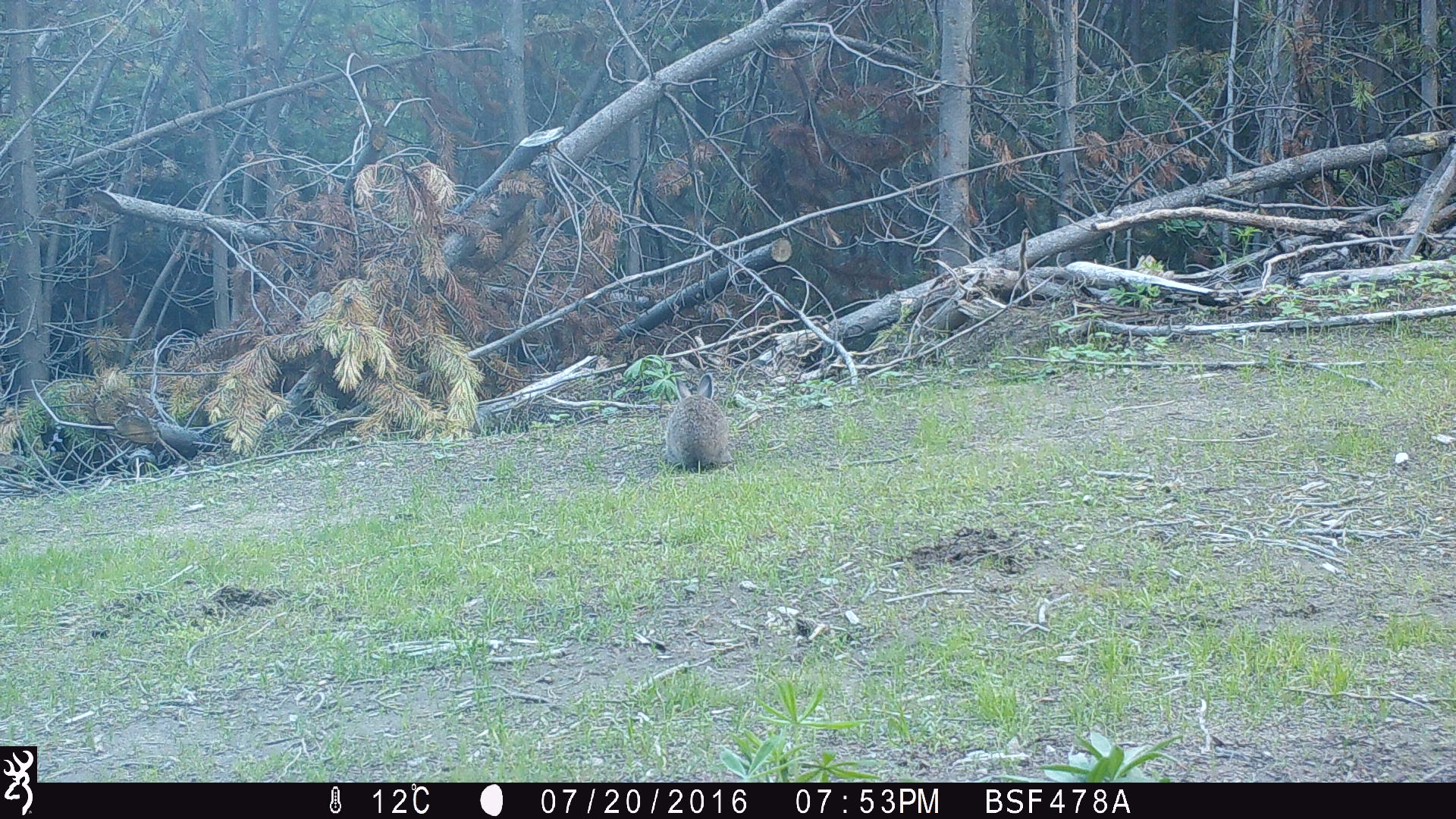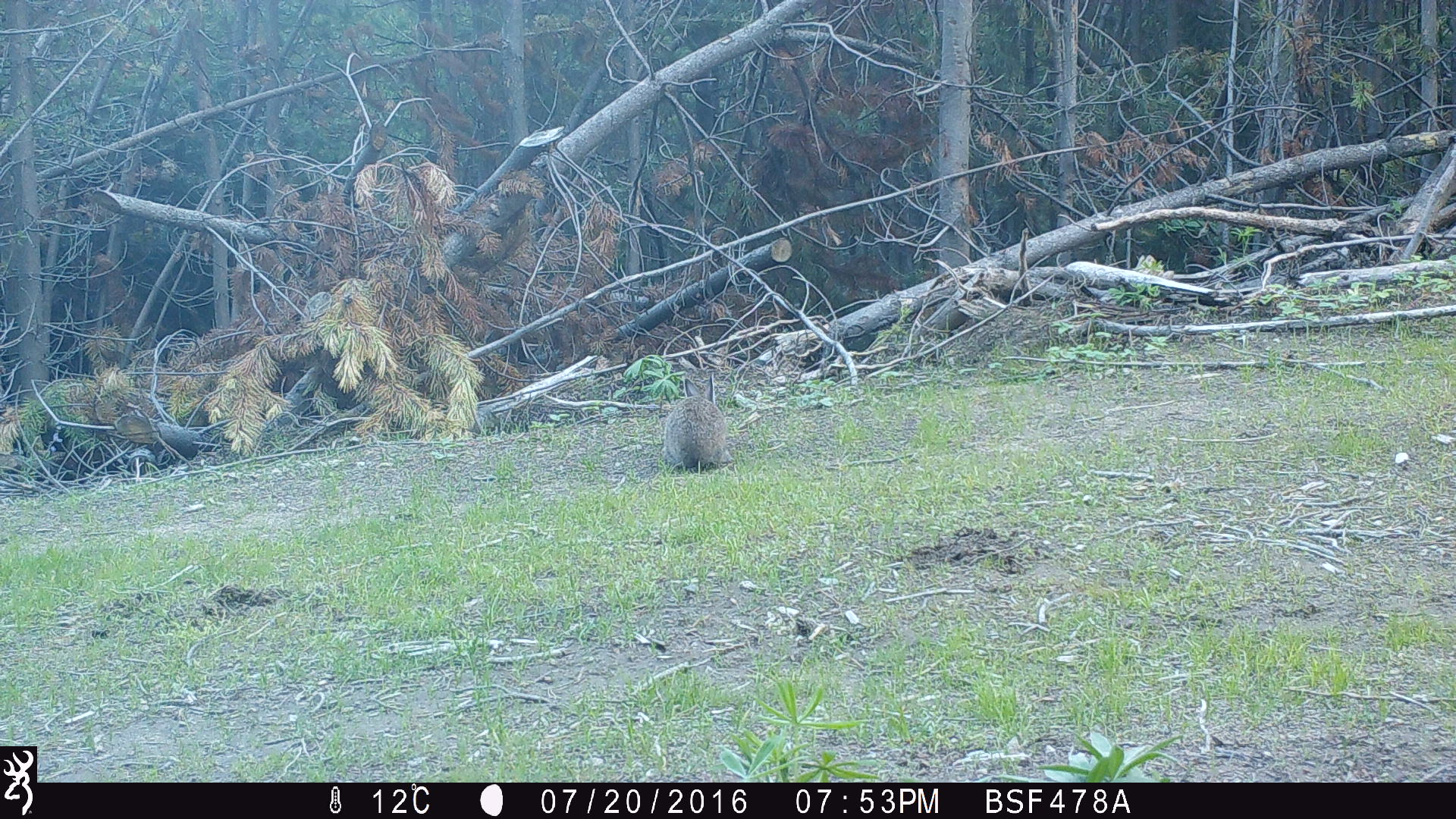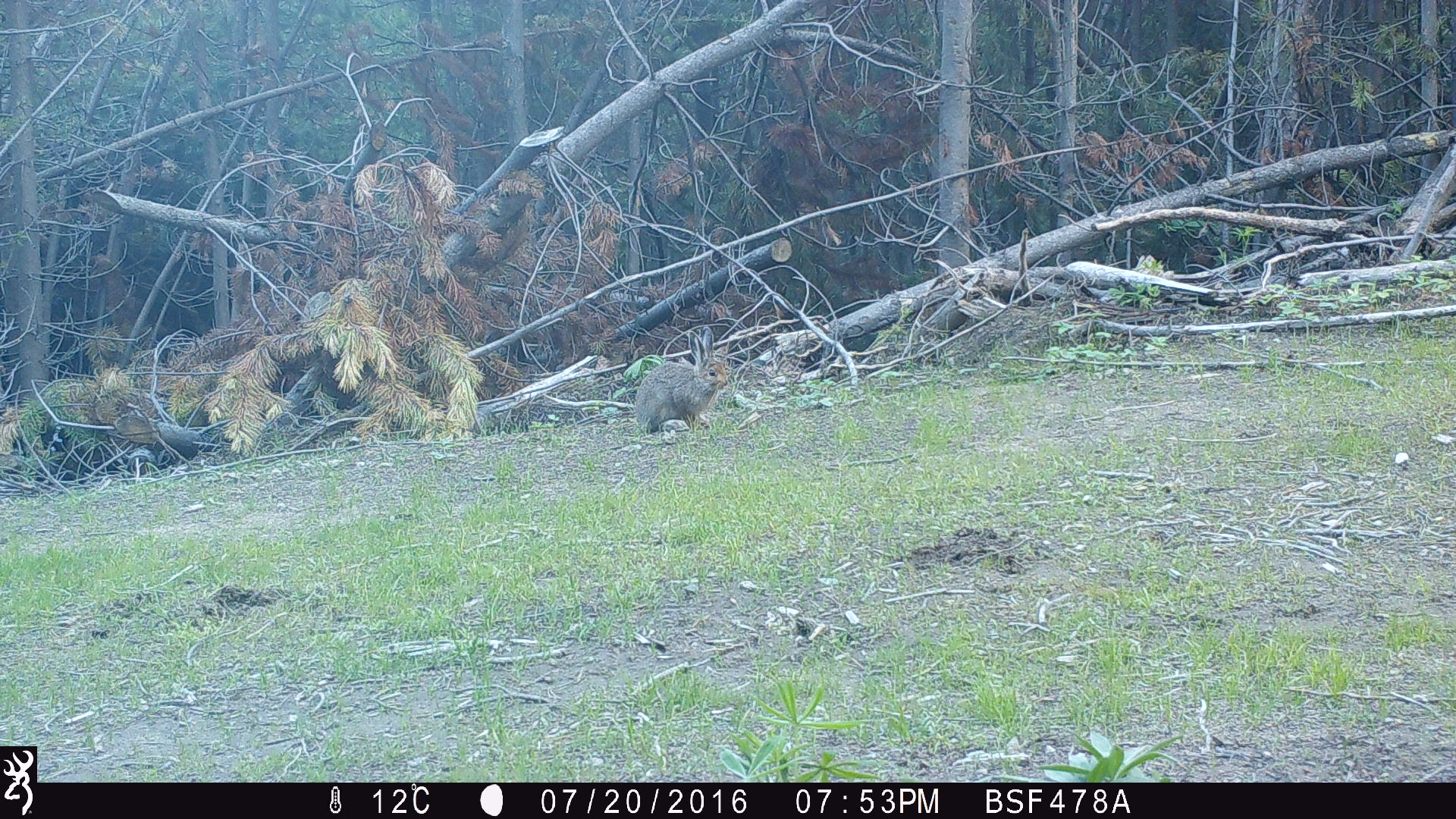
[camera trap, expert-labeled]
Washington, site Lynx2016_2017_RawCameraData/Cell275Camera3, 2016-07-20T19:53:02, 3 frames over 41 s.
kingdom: Animalia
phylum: Chordata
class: Mammalia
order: Lagomorpha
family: Leporidae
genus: Lepus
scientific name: Lepus americanus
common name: snowshoe hare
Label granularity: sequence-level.